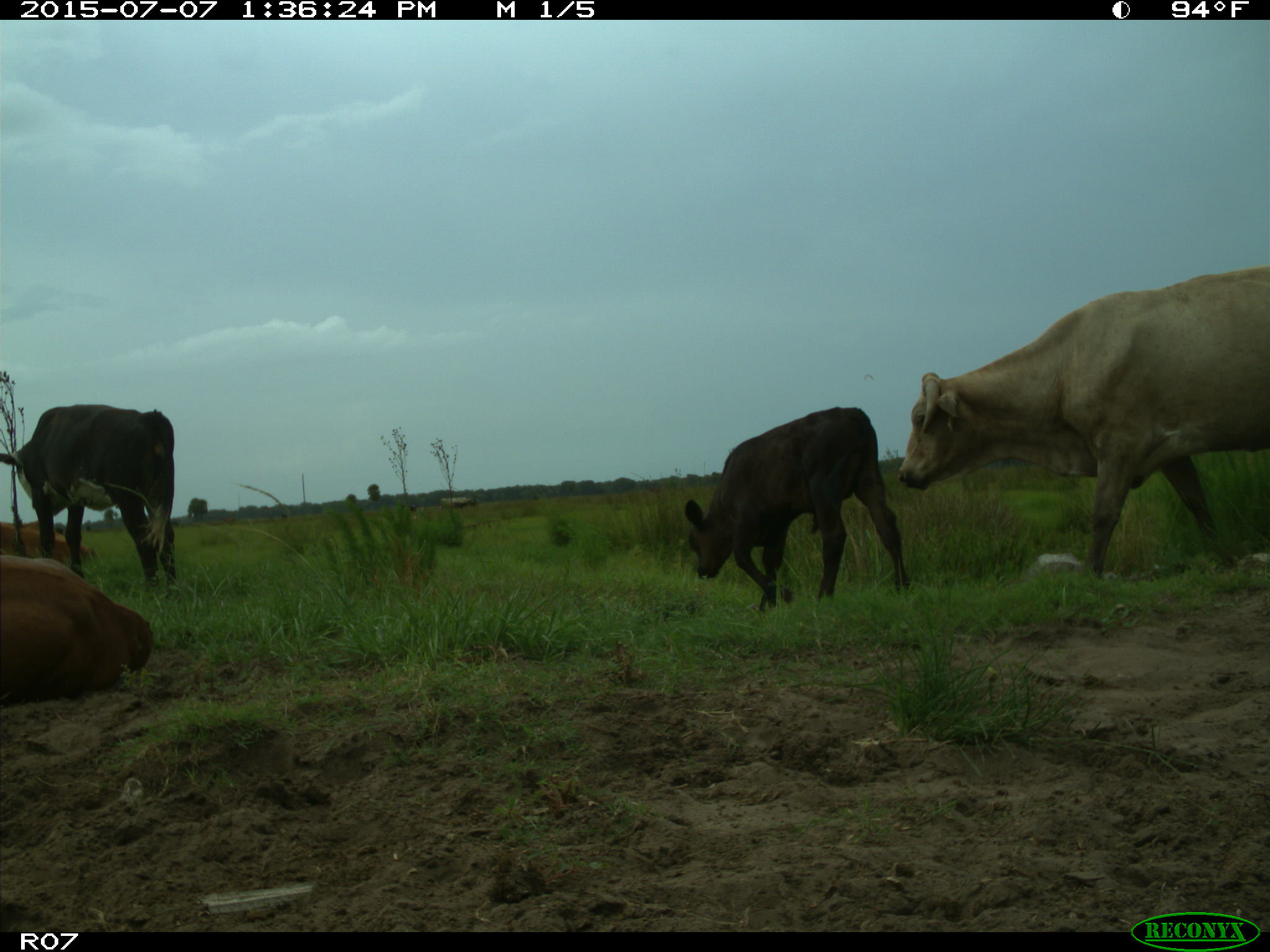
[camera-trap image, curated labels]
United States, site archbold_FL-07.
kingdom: Animalia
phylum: Chordata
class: Mammalia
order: Artiodactyla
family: Bovidae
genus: Bos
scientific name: Bos taurus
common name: domestic cow